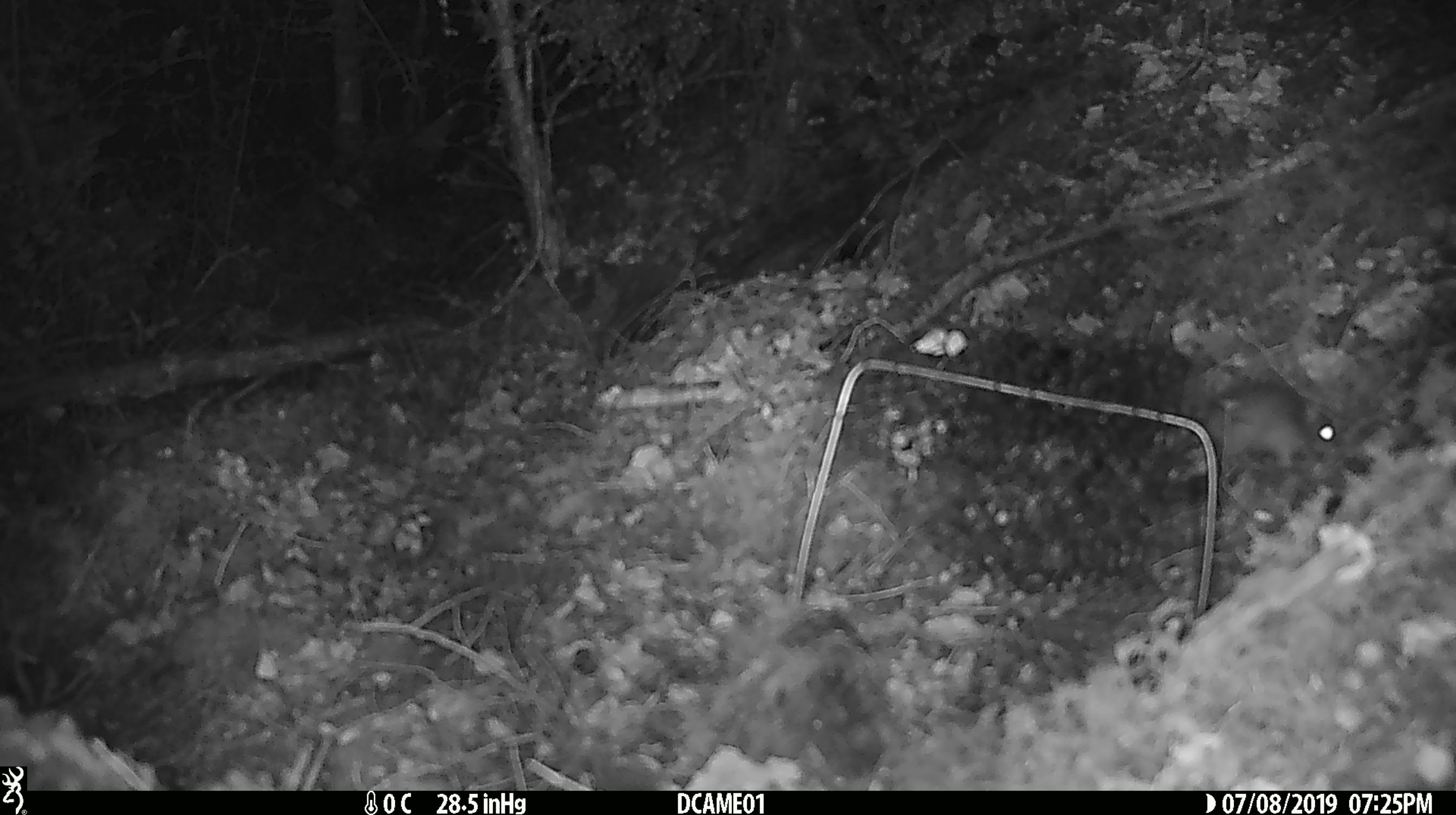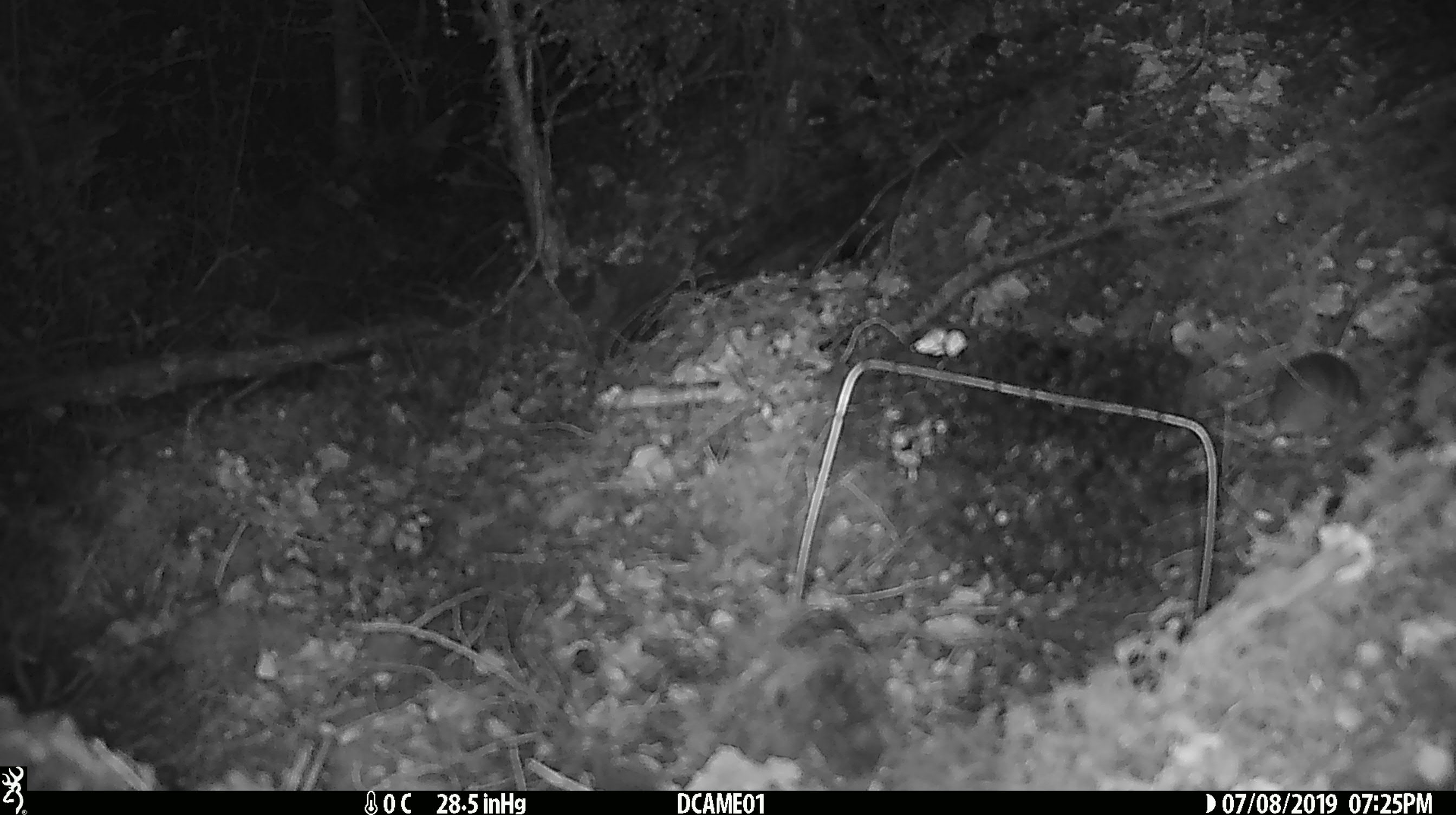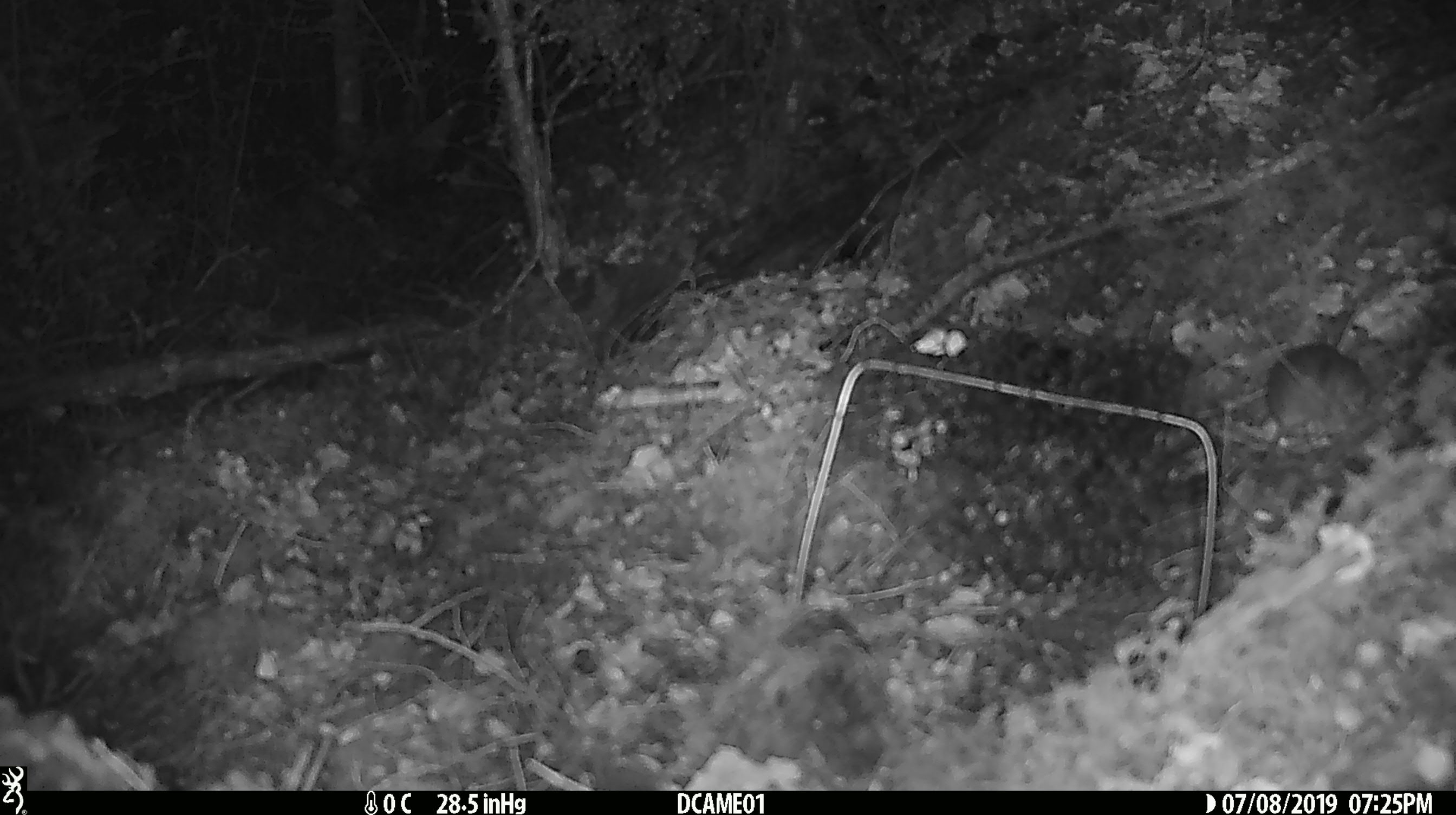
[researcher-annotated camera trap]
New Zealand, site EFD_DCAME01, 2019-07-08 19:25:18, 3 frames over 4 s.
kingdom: Animalia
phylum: Chordata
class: Mammalia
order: Rodentia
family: Muridae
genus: Mus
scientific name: Mus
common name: mouse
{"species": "mouse (Mus)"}